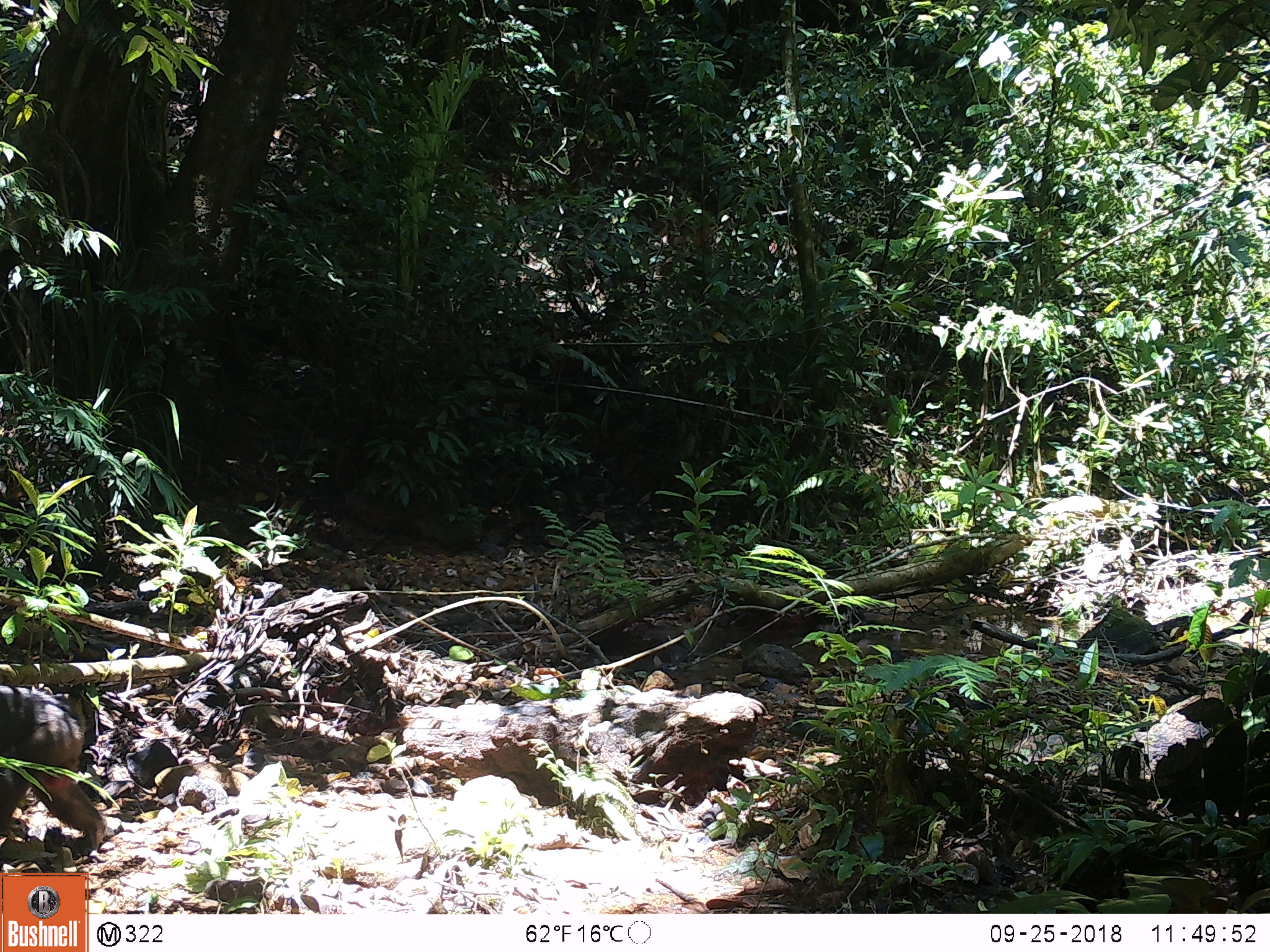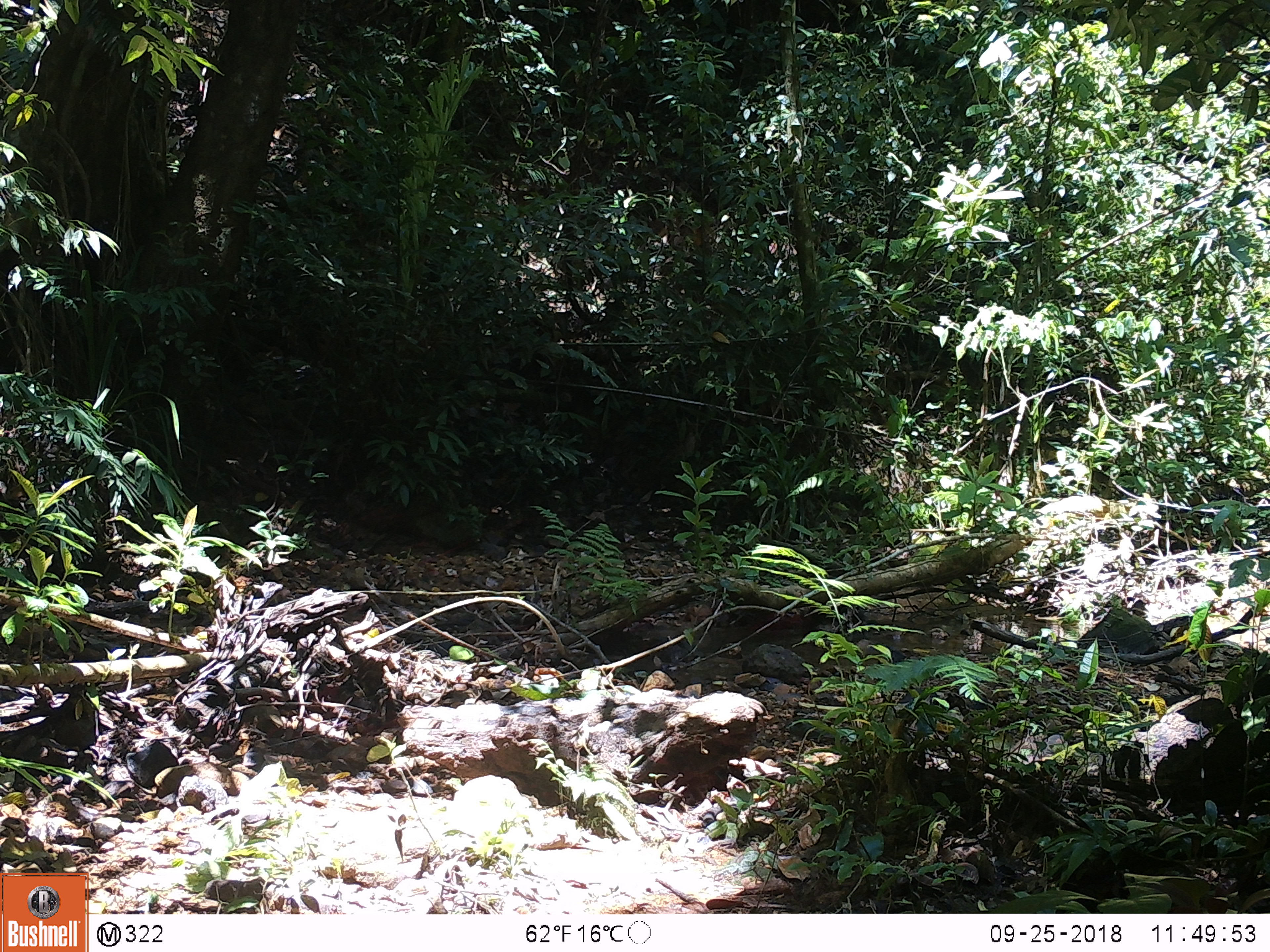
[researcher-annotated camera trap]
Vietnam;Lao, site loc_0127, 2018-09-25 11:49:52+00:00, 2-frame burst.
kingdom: Animalia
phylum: Chordata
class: Mammalia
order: Primates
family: Cercopithecidae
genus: Macaca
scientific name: Macaca arctoides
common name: stump-tailed macaque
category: stump tailed macaque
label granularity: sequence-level